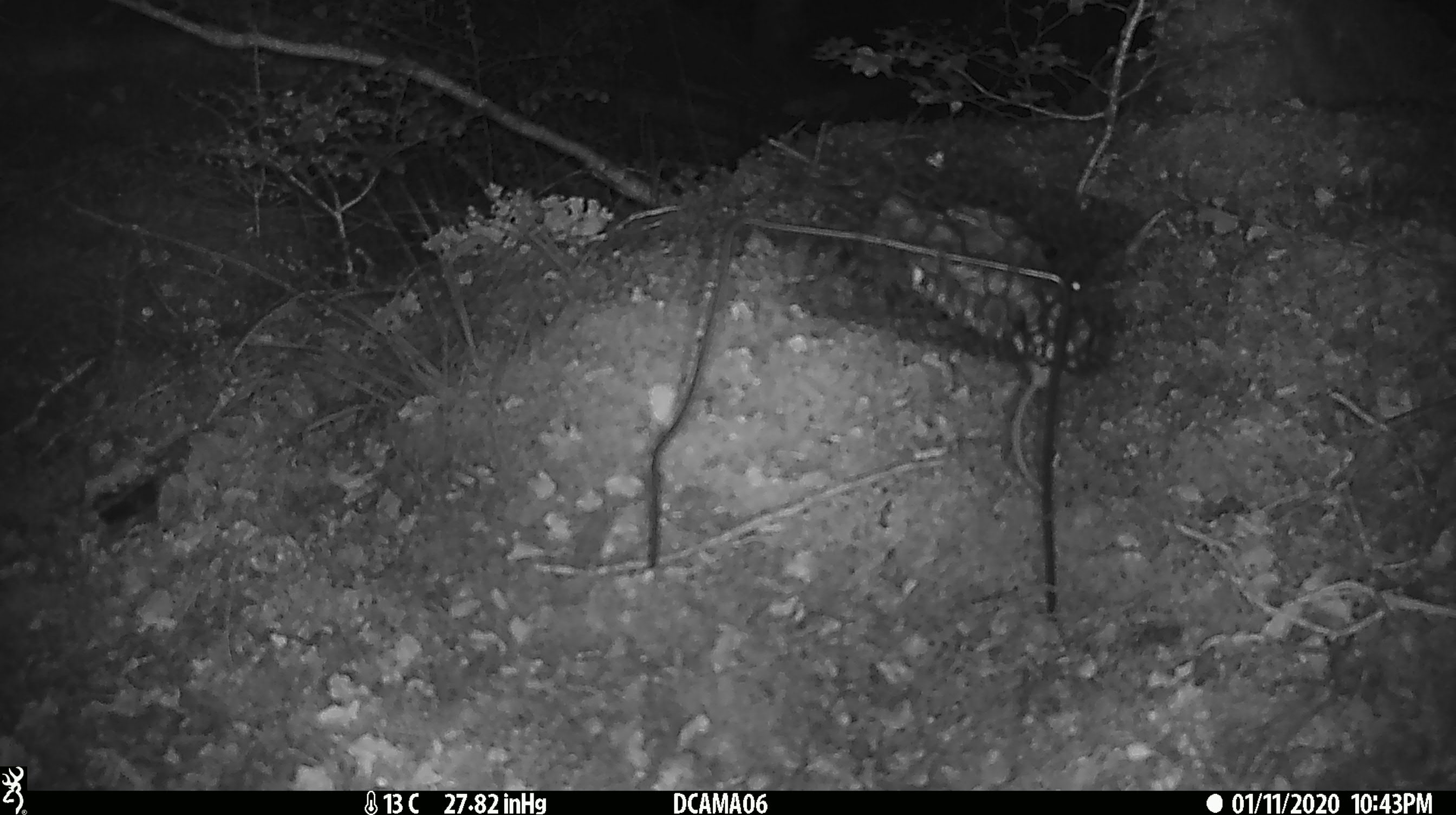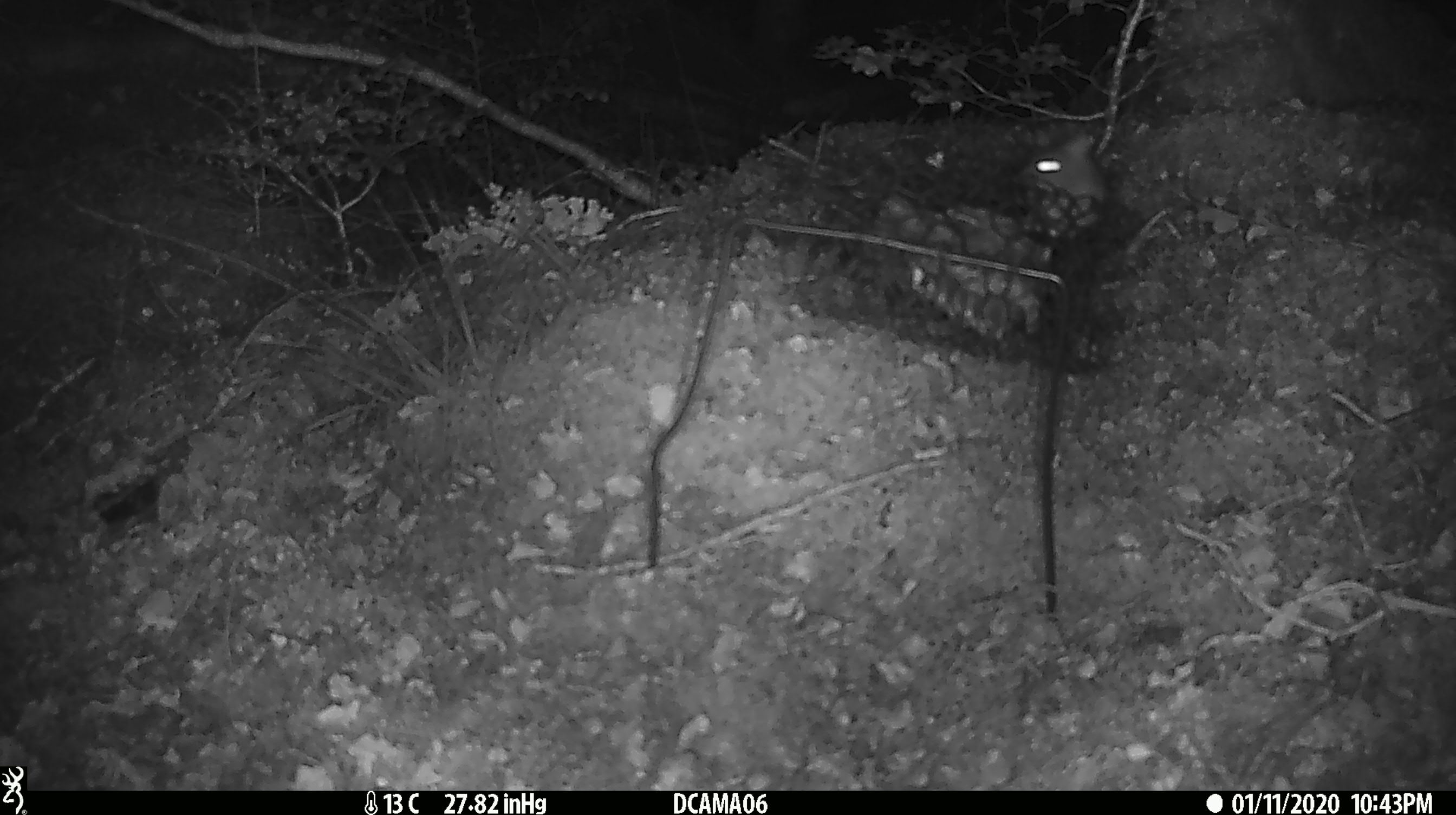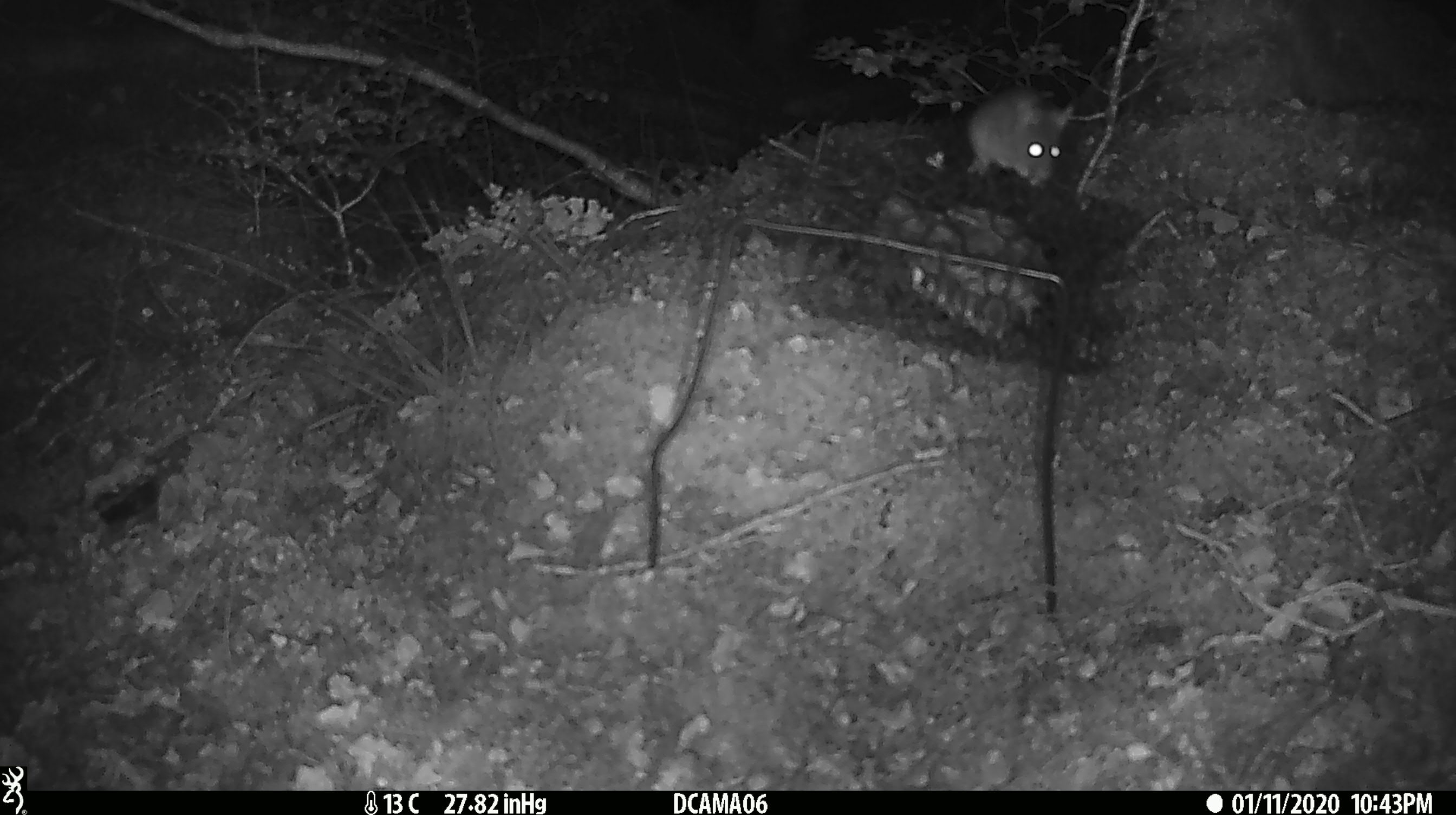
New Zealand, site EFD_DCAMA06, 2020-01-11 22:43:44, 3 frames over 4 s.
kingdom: Animalia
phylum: Chordata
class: Mammalia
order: Rodentia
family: Muridae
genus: Mus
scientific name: Mus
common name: mouse